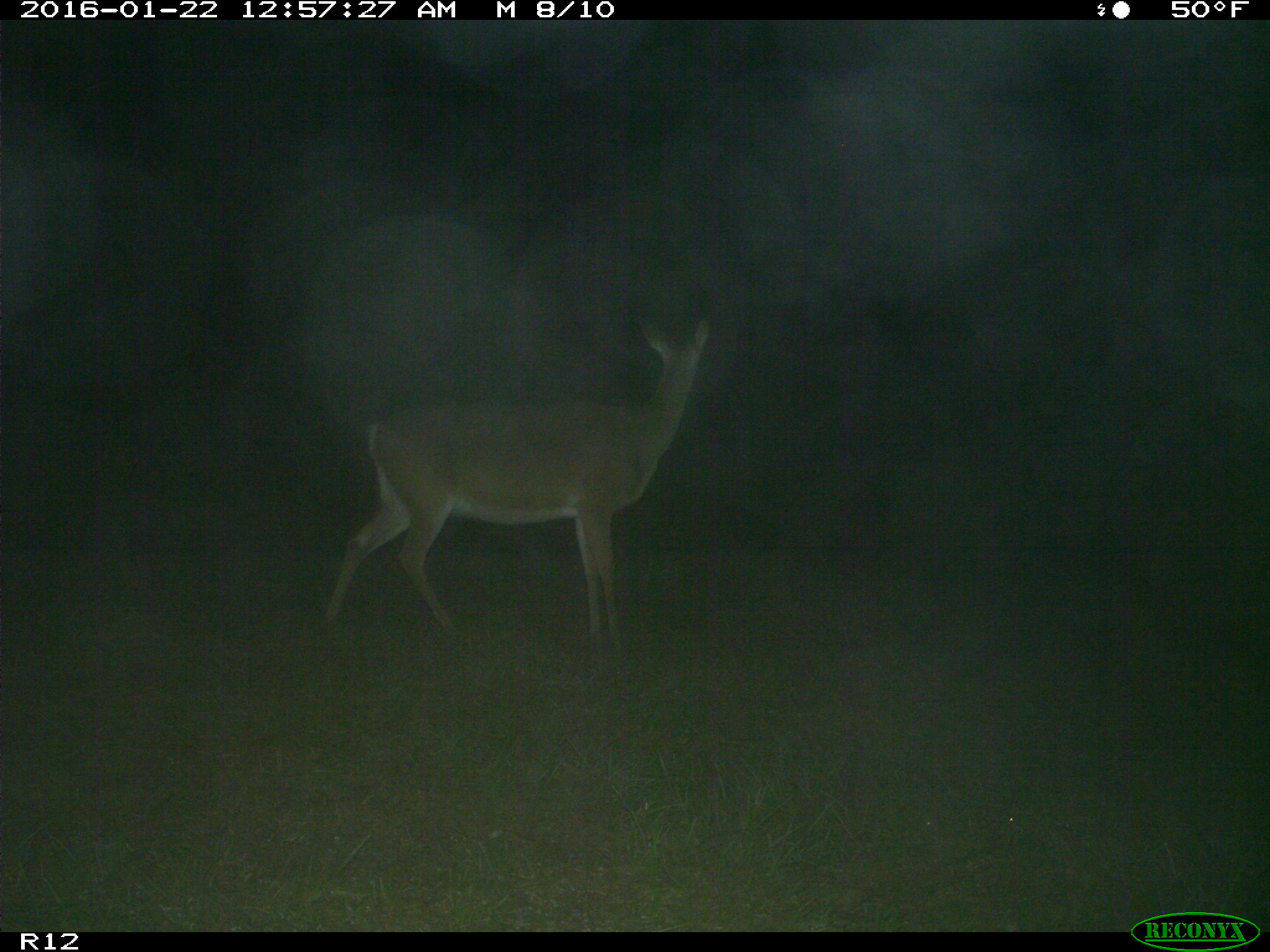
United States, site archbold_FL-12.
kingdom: Animalia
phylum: Chordata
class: Mammalia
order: Artiodactyla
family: Cervidae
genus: Odocoileus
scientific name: Odocoileus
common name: deer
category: unidentified deer